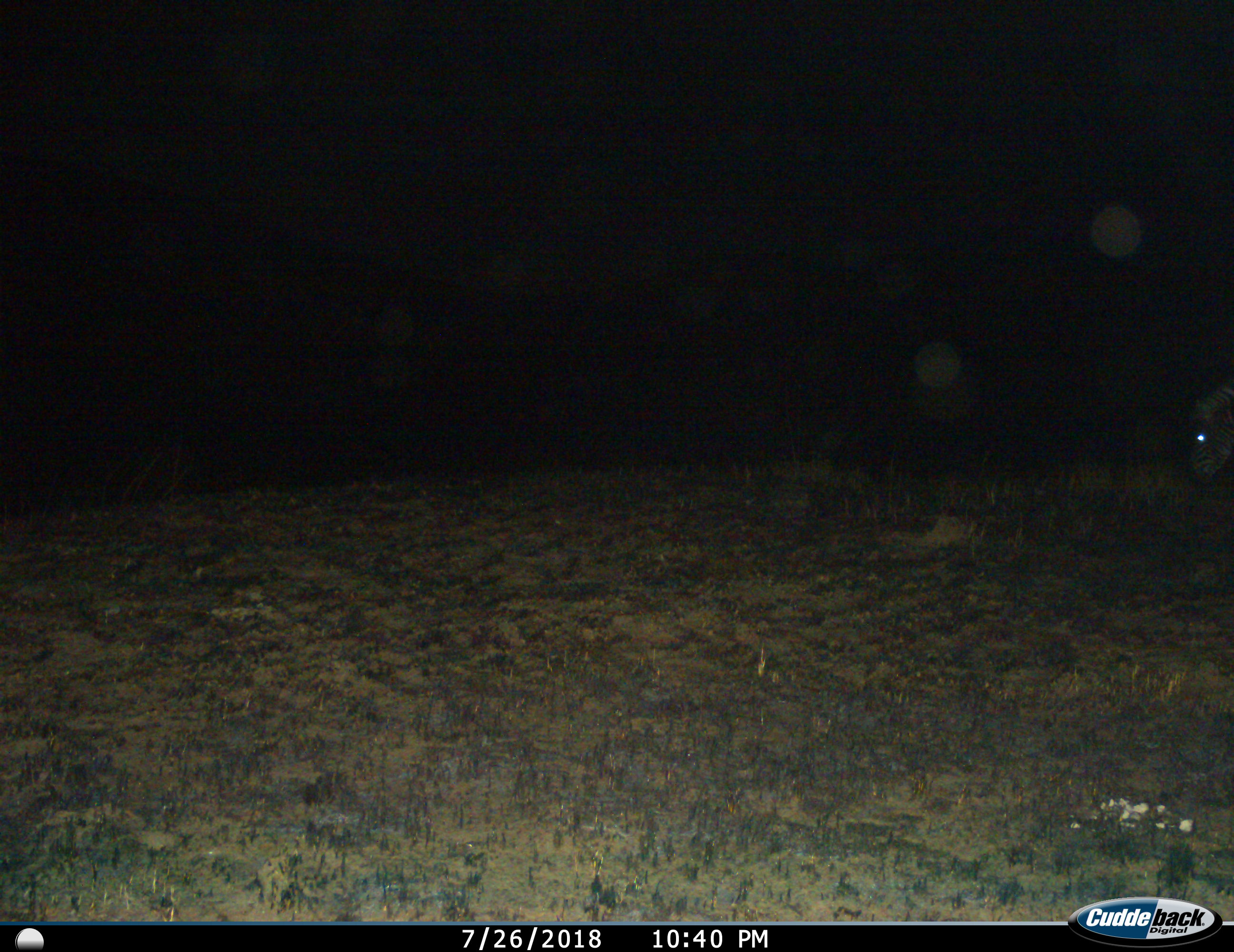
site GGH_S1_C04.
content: unidentified animal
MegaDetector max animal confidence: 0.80